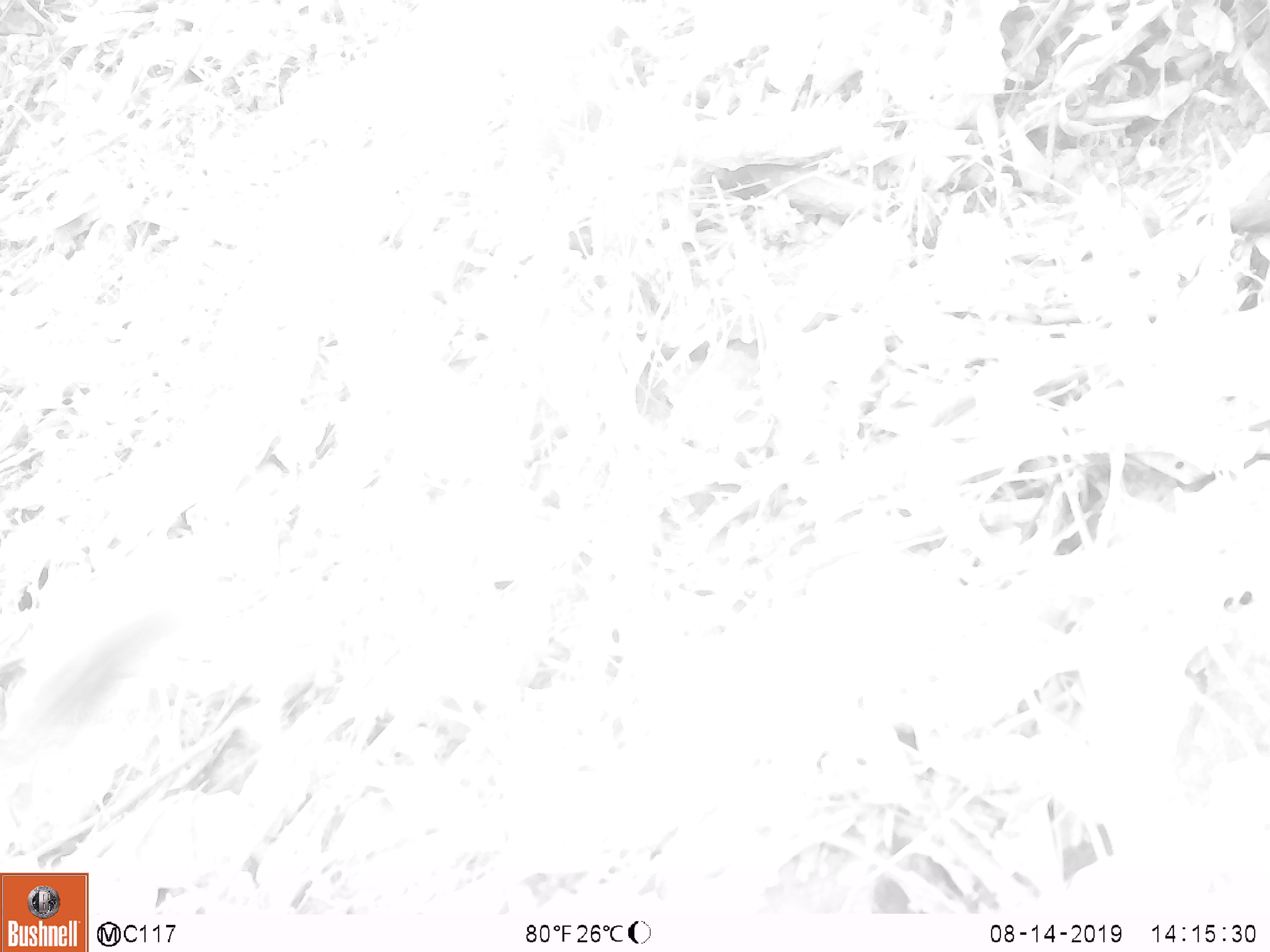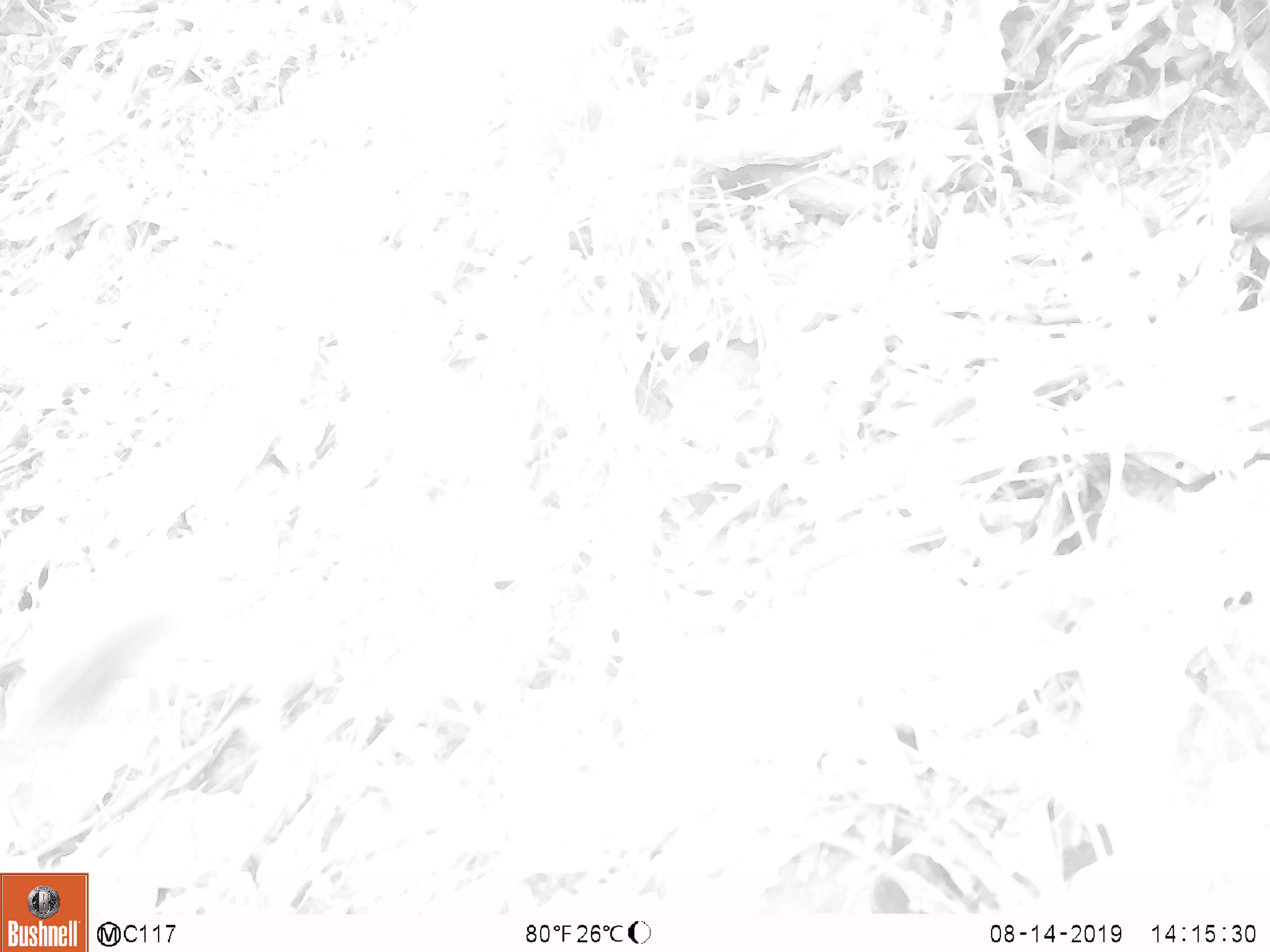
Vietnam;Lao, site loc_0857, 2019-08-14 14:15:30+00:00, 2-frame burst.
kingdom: Animalia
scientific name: Animalia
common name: animal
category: unidentified small animal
Unidentified small animal (animal) (Animalia). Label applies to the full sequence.